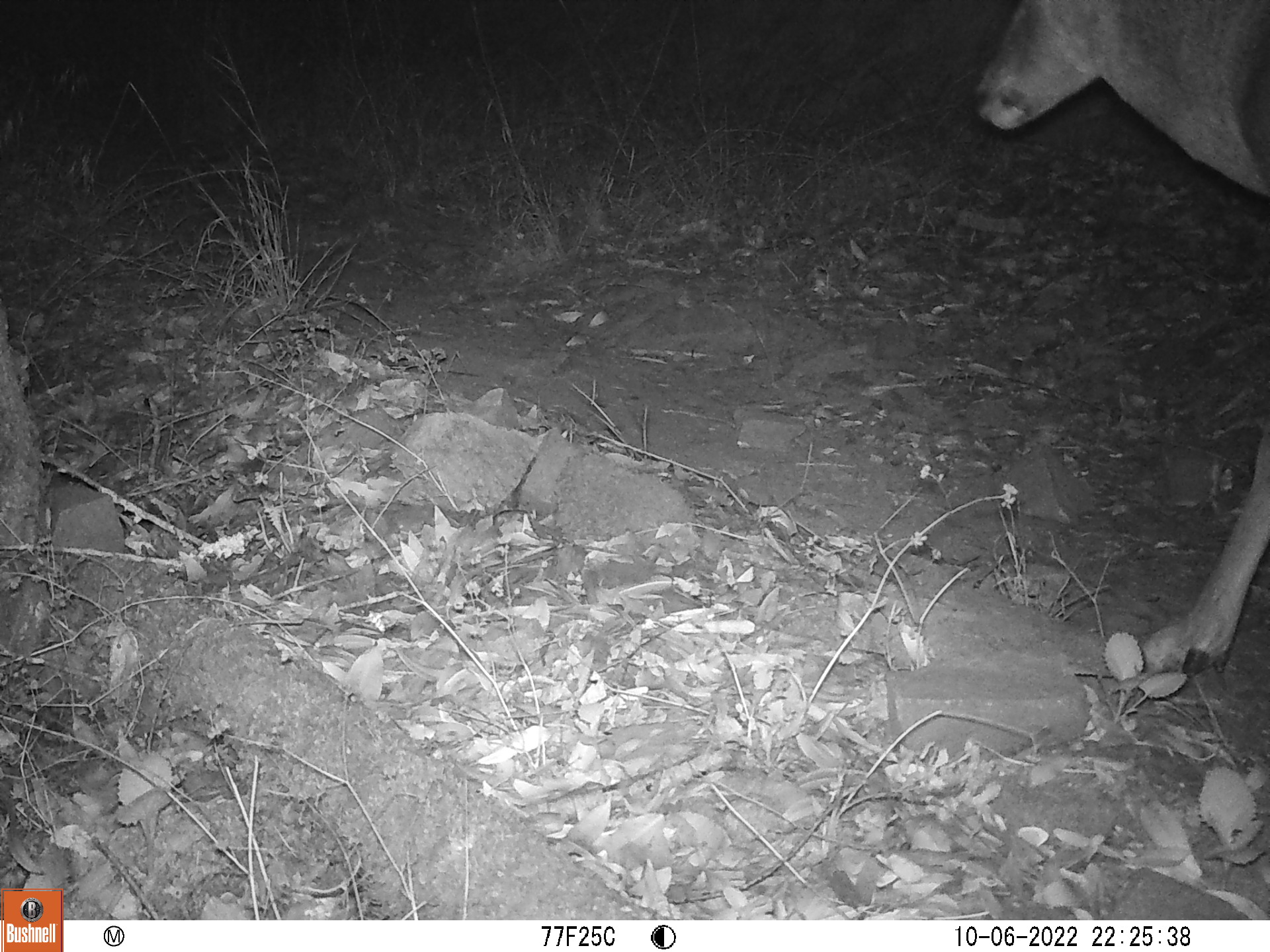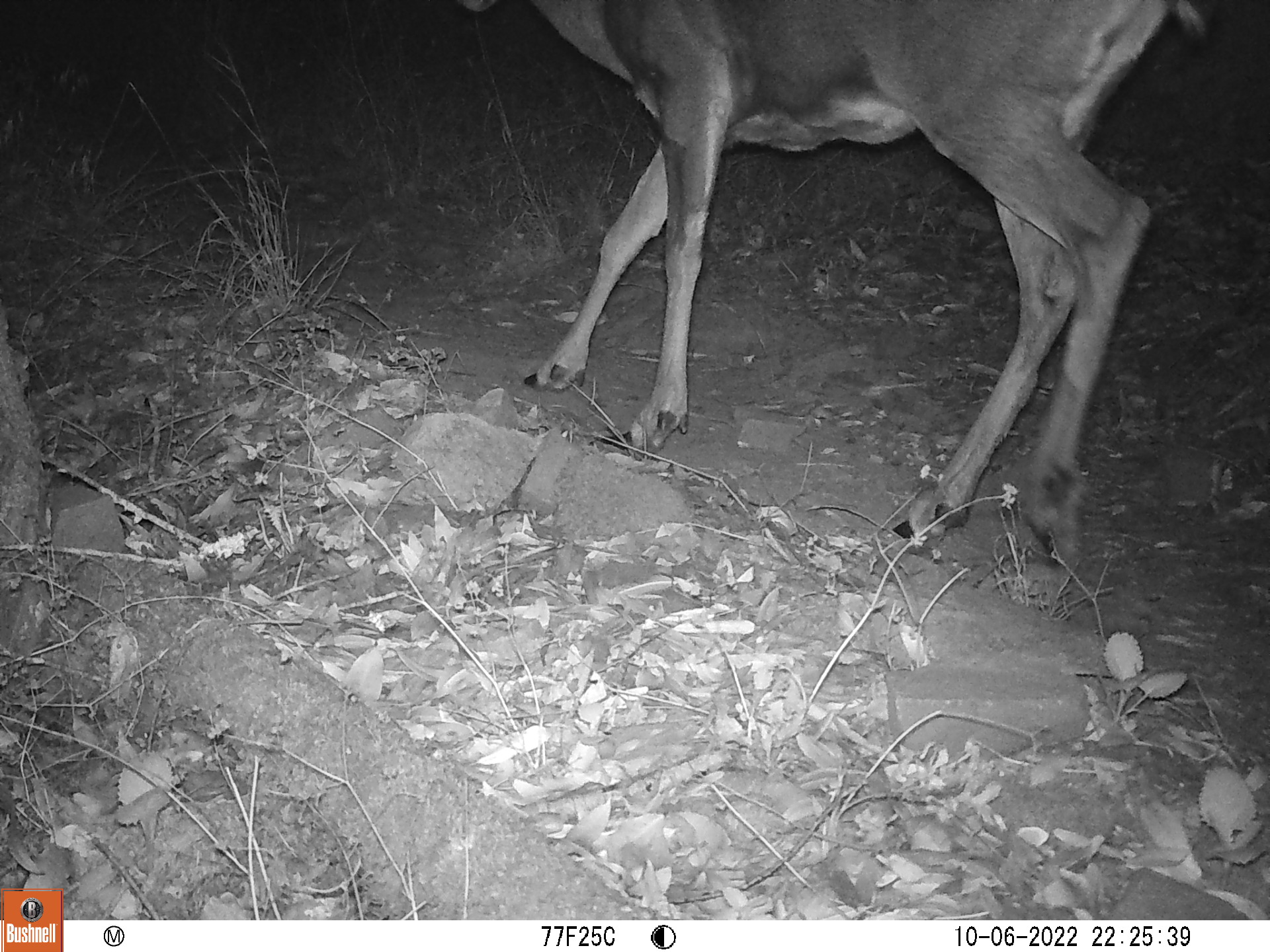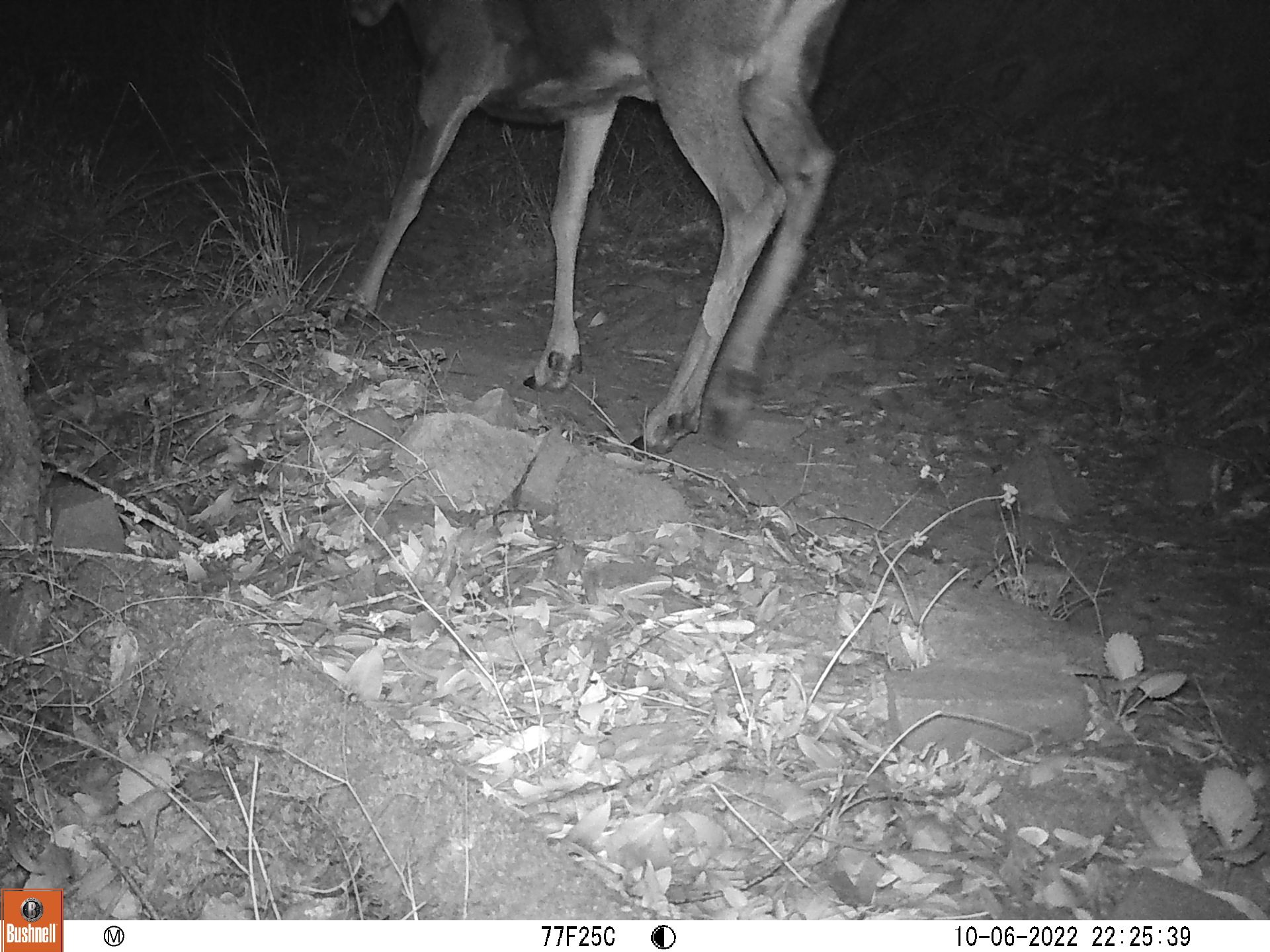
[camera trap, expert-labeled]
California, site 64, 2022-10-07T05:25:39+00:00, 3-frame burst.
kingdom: Animalia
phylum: Chordata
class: Mammalia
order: Artiodactyla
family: Cervidae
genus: Odocoileus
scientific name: Odocoileus hemionus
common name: mule deer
Mule deer (Odocoileus hemionus).